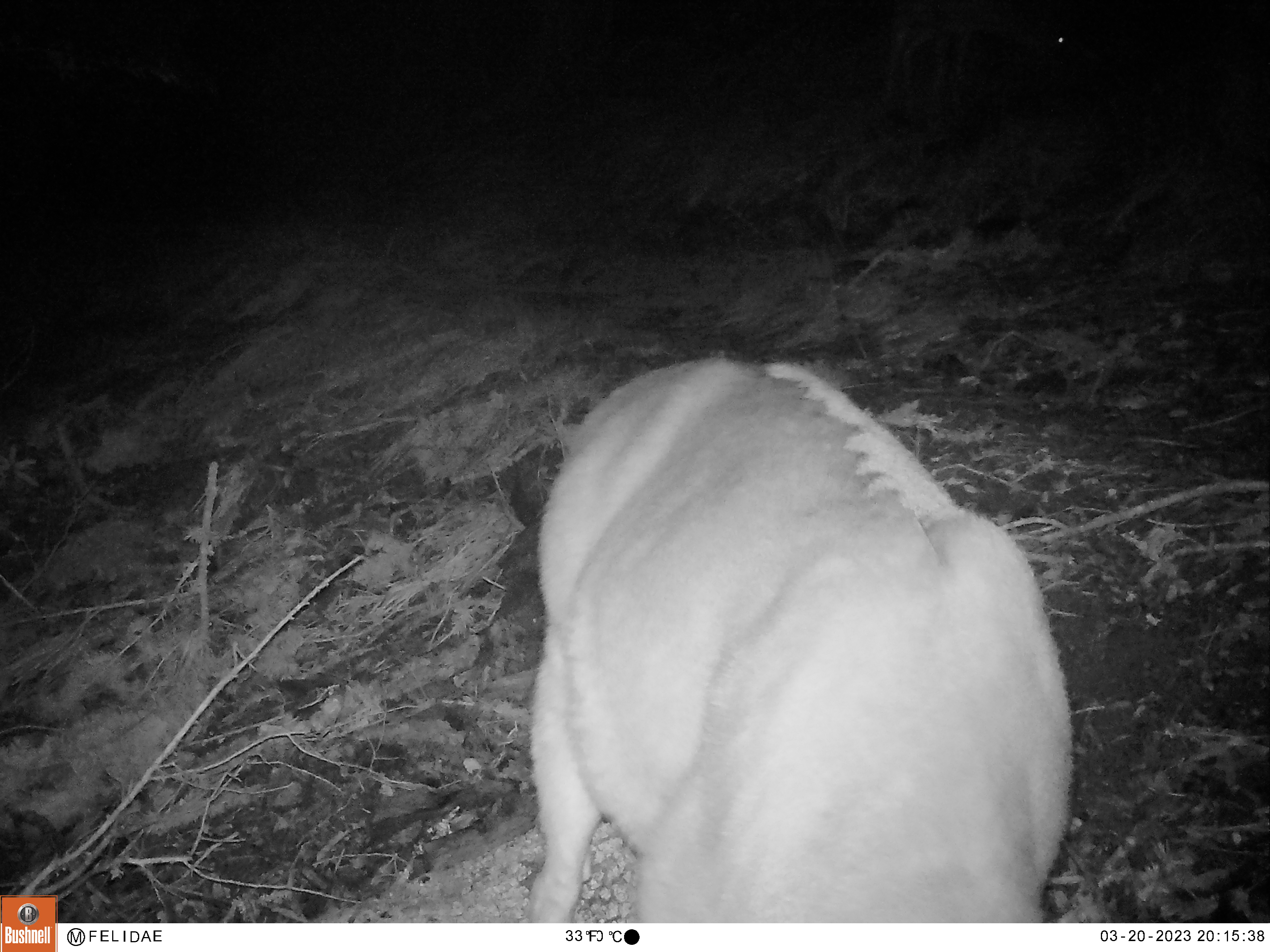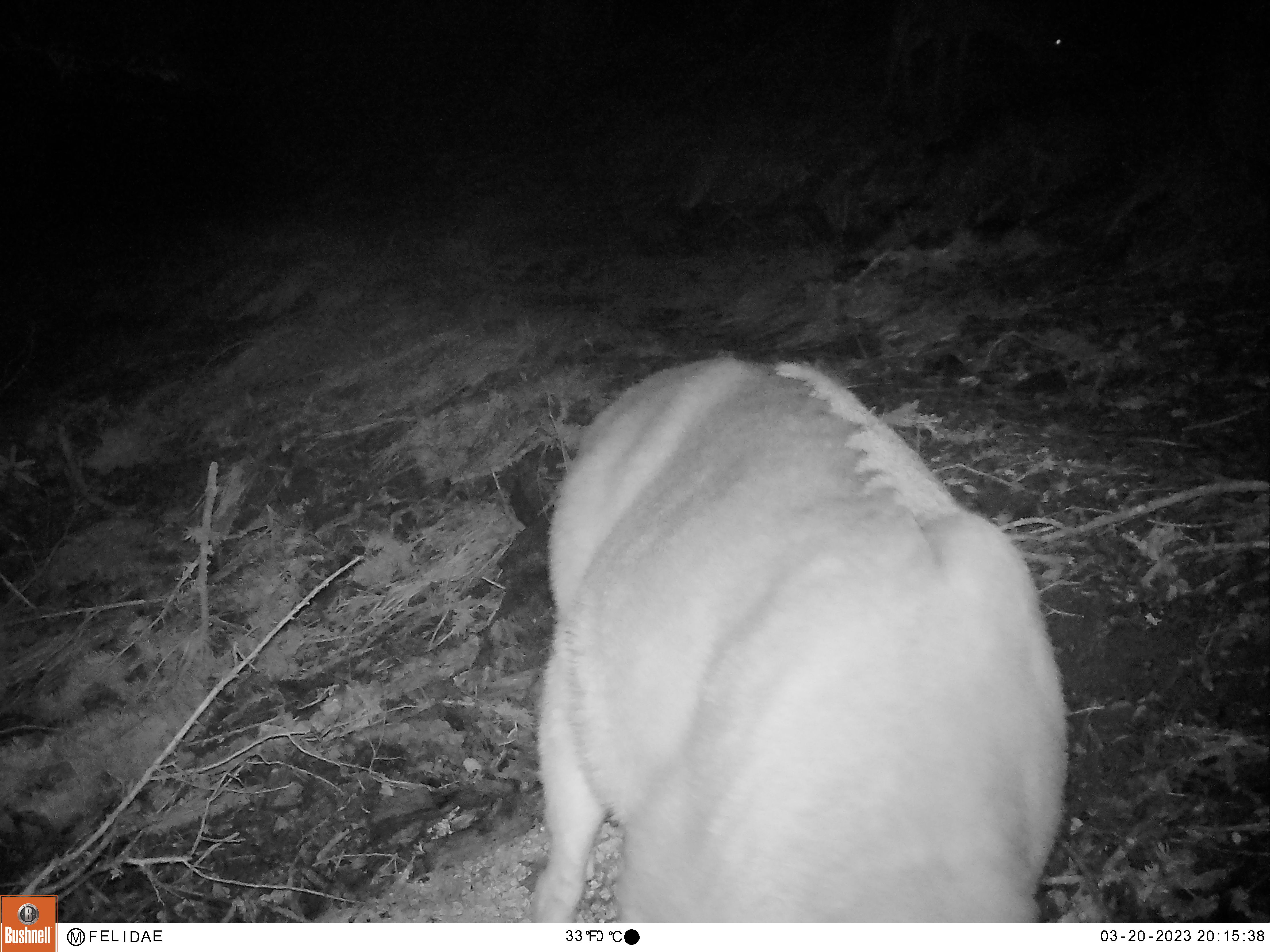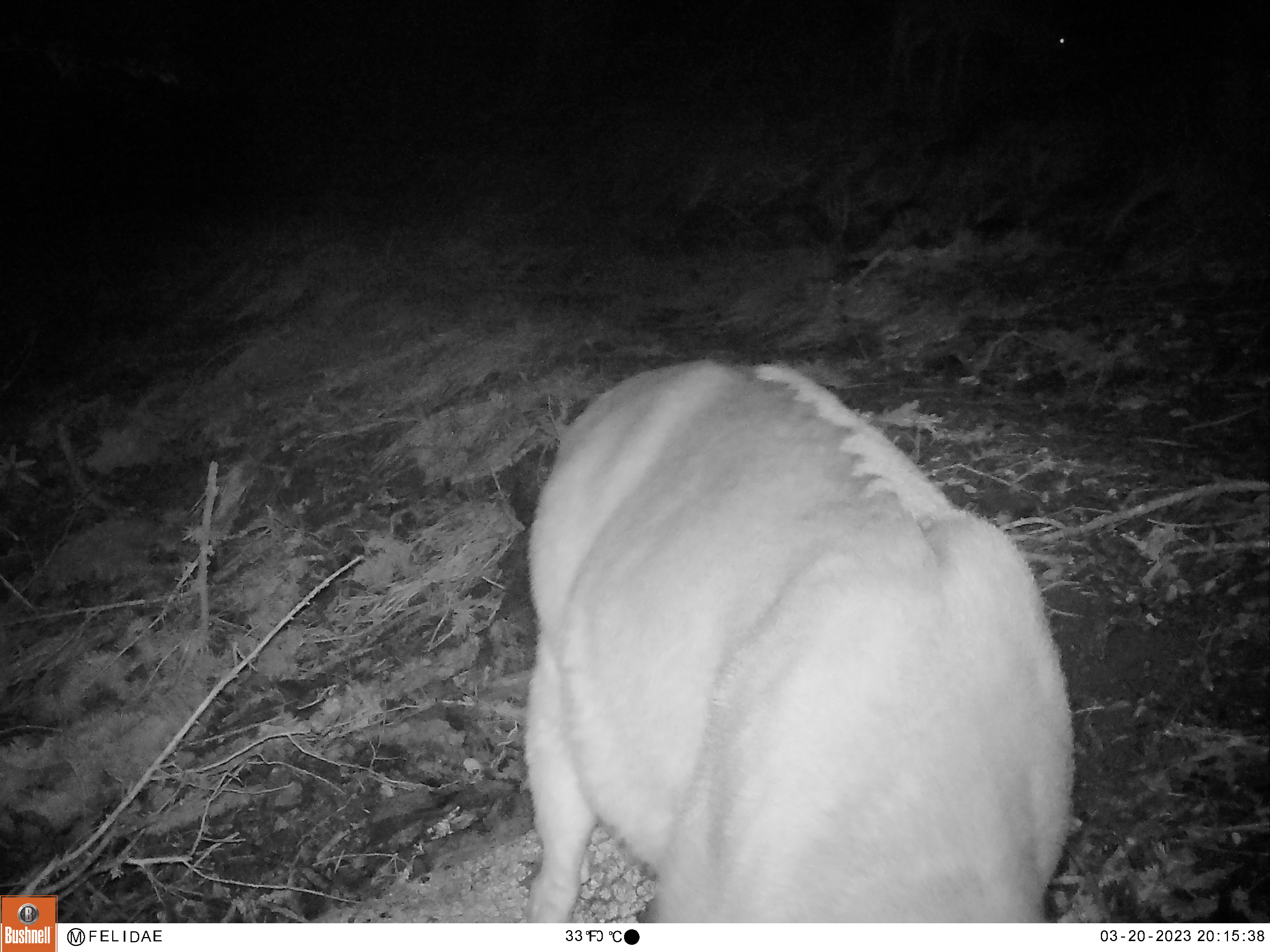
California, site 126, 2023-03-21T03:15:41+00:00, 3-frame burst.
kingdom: Animalia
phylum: Chordata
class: Mammalia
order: Artiodactyla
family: Cervidae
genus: Odocoileus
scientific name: Odocoileus hemionus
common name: mule deer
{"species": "mule deer (Odocoileus hemionus)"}